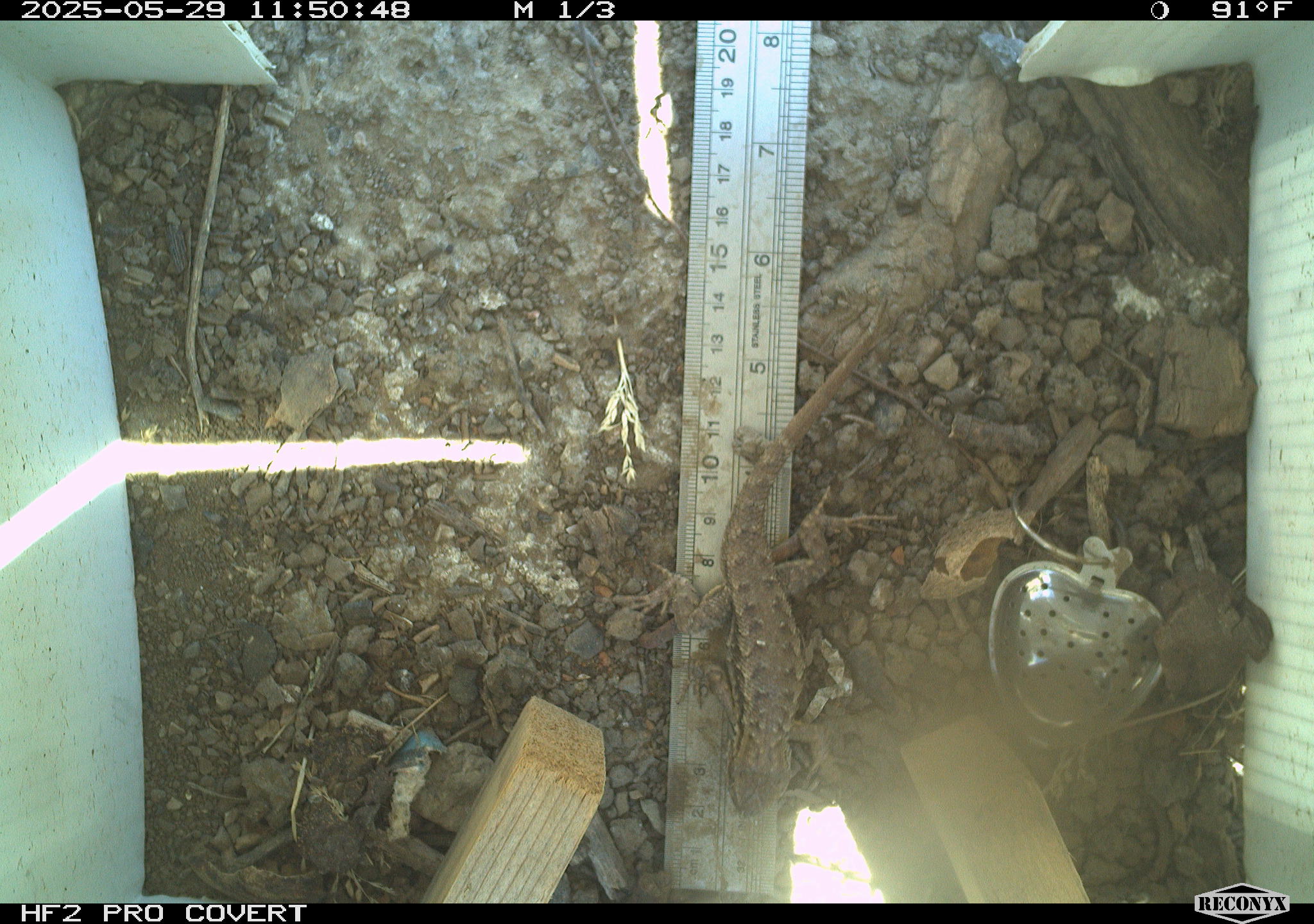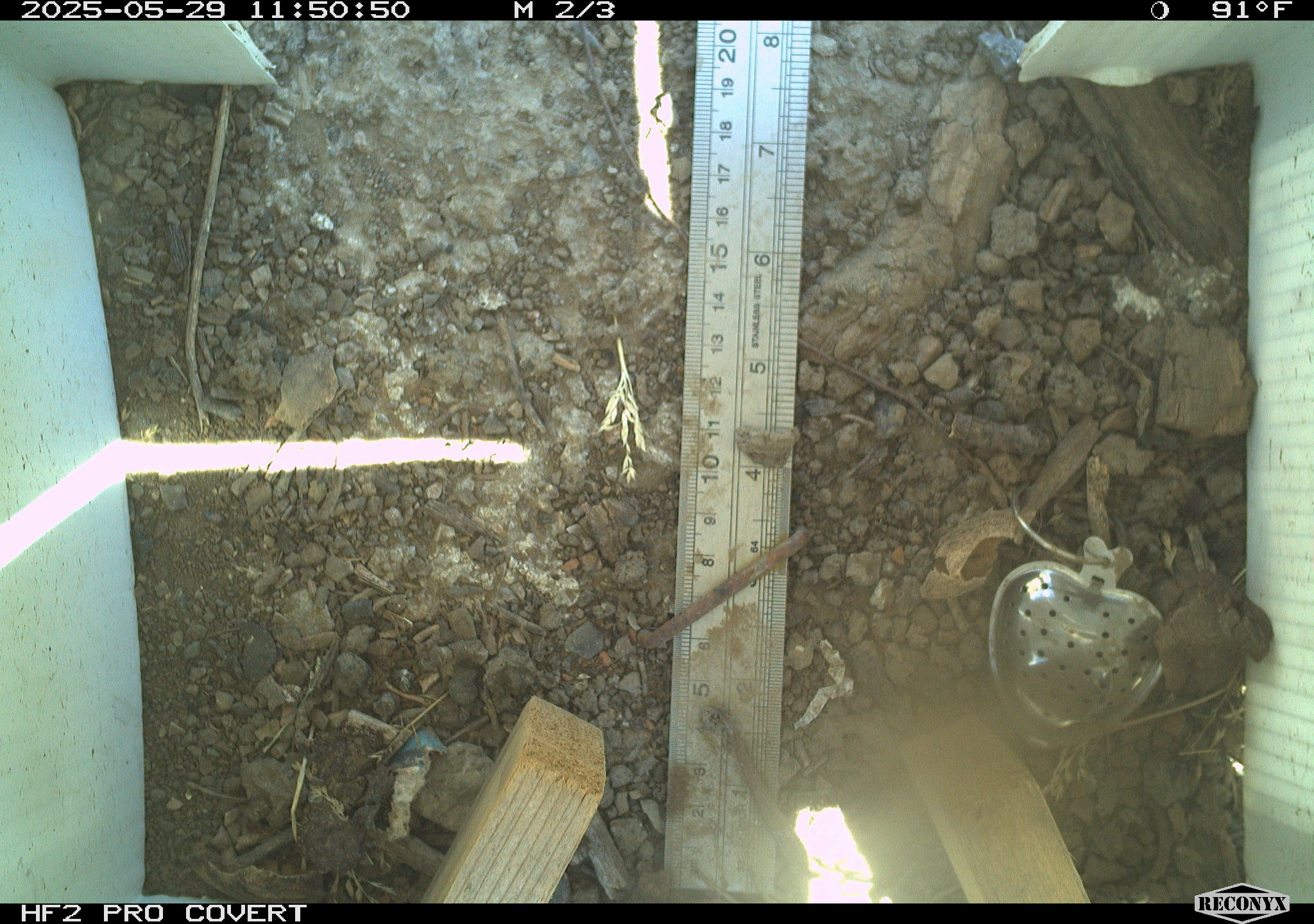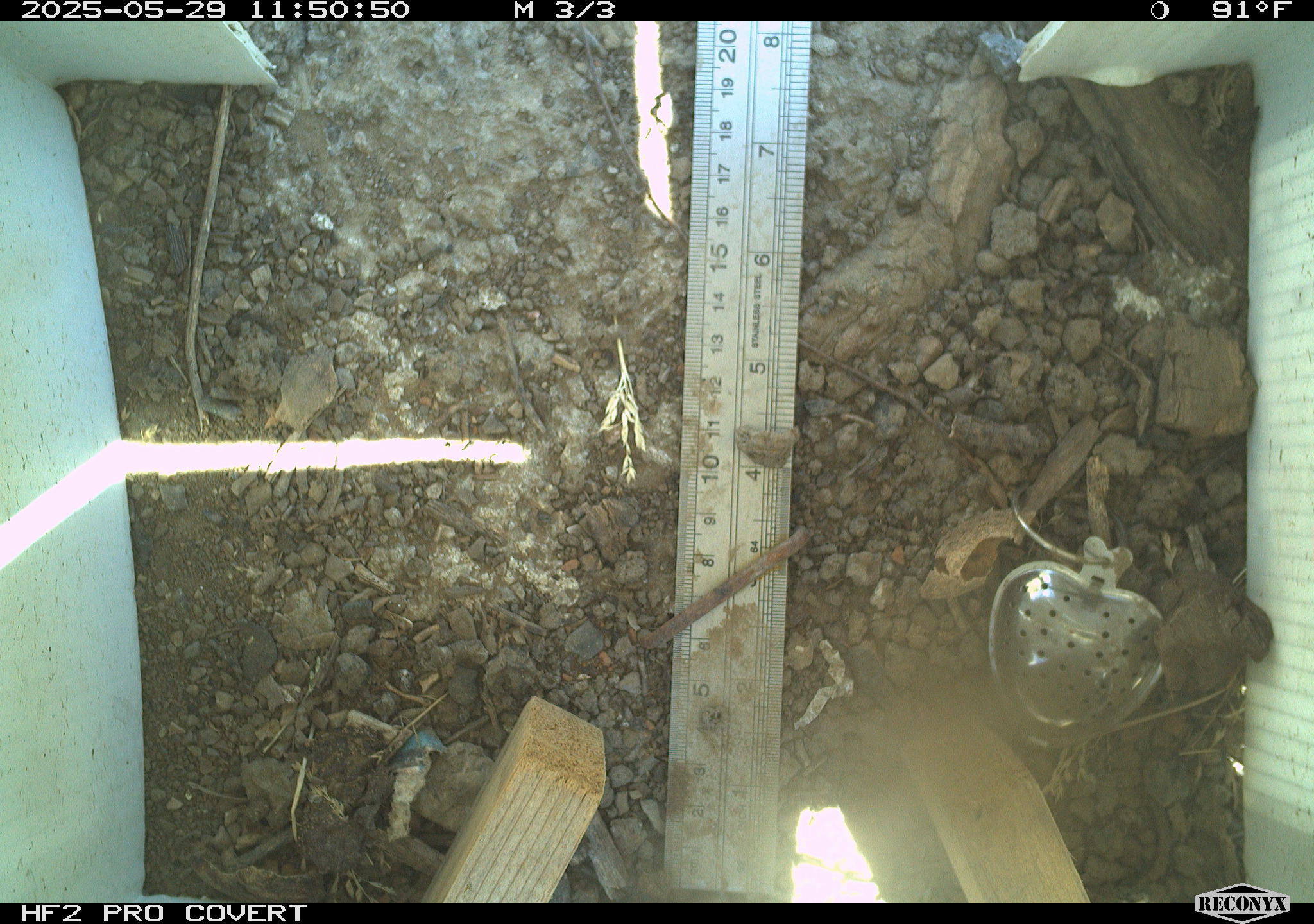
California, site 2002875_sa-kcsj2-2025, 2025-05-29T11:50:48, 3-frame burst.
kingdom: Animalia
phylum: Chordata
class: Reptilia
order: Squamata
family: Phrynosomatidae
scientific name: Phrynosomatidae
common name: north american spiny lizards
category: sceloporus/uta species